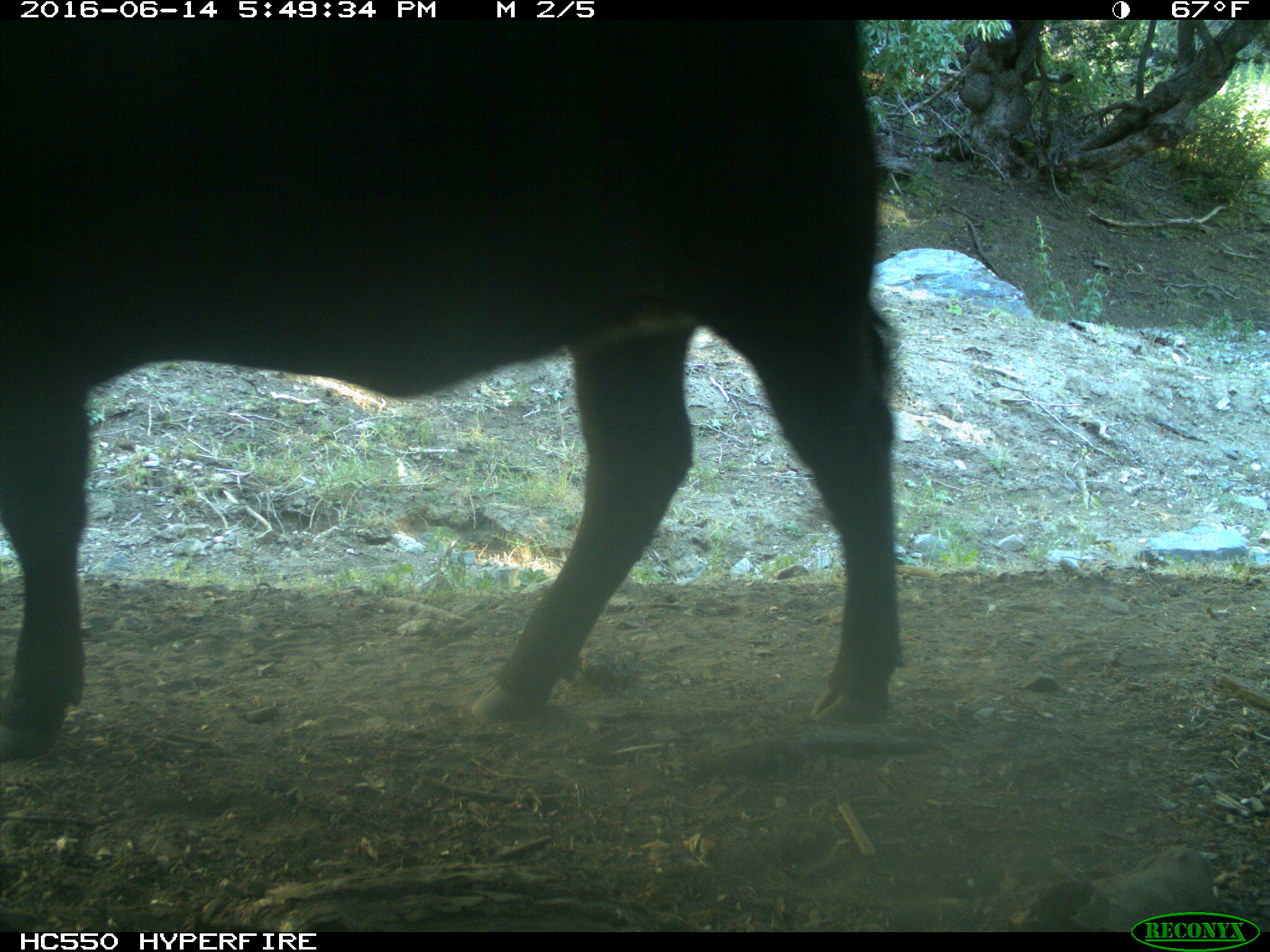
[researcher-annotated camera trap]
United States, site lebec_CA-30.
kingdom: Animalia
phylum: Chordata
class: Mammalia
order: Artiodactyla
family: Bovidae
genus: Bos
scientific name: Bos taurus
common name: domestic cow